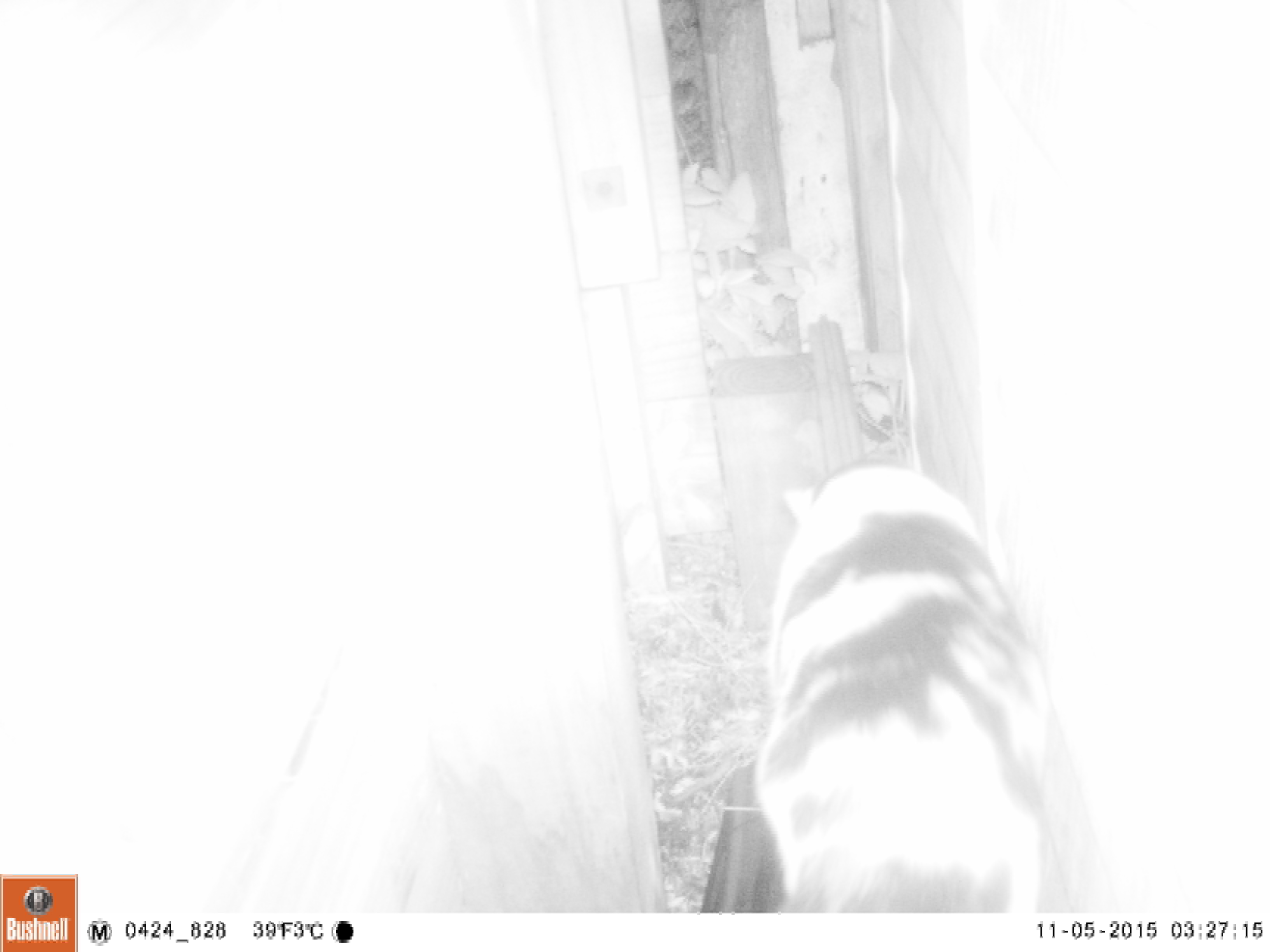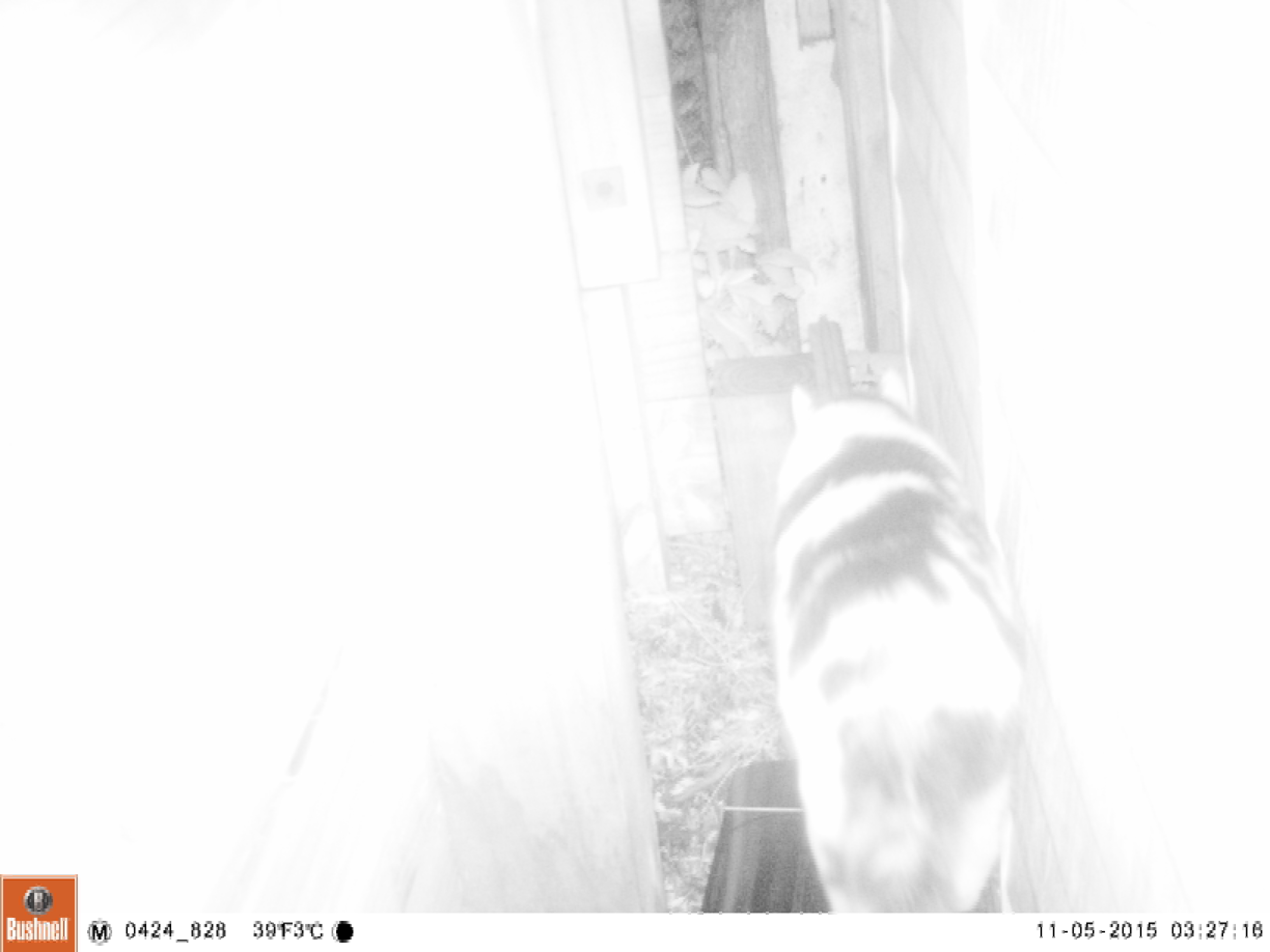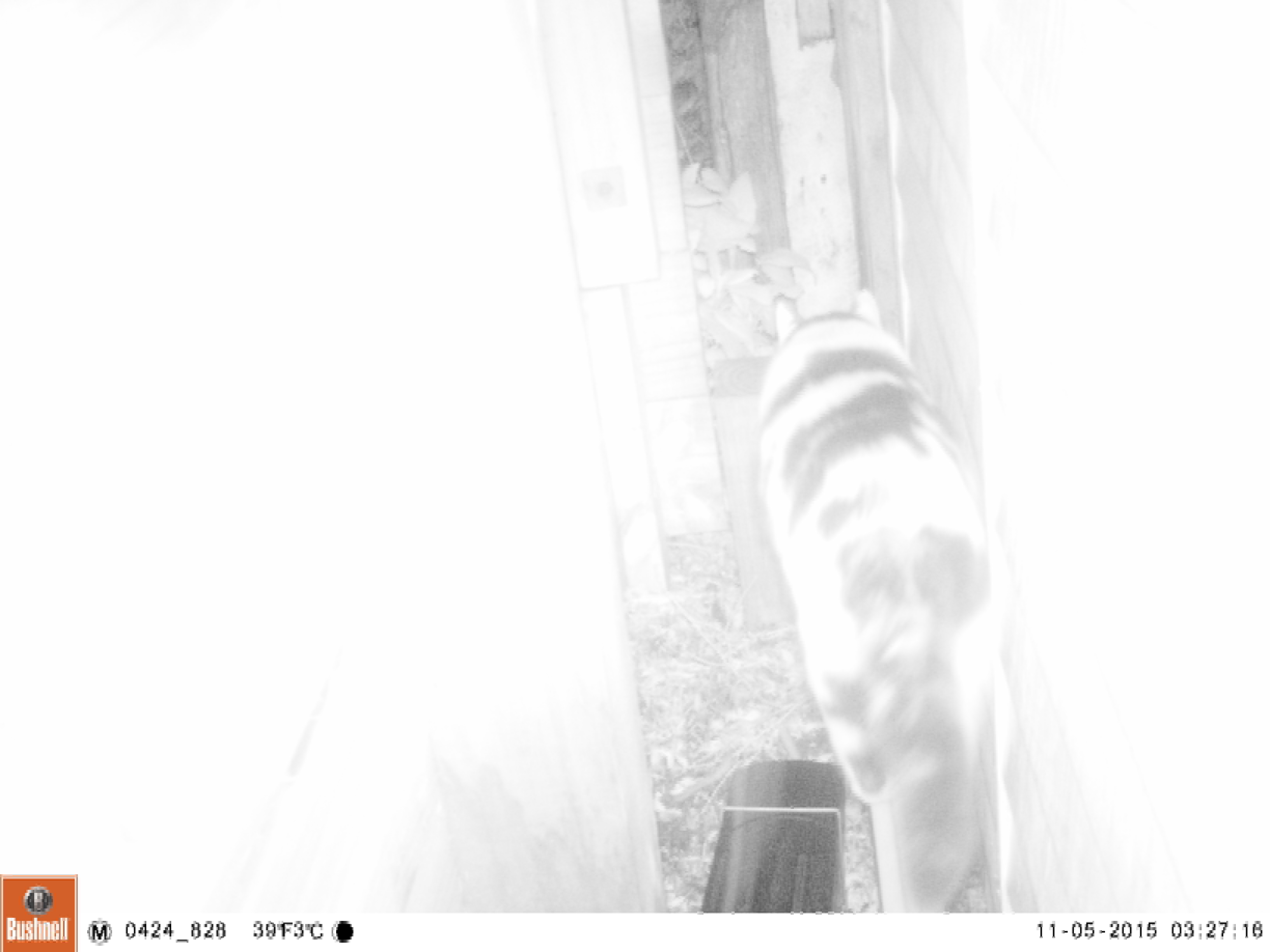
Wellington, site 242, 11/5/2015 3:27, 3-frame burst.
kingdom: Animalia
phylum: Chordata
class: Mammalia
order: Carnivora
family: Felidae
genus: Felis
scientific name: Felis catus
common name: cat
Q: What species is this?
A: Cat (Felis catus).